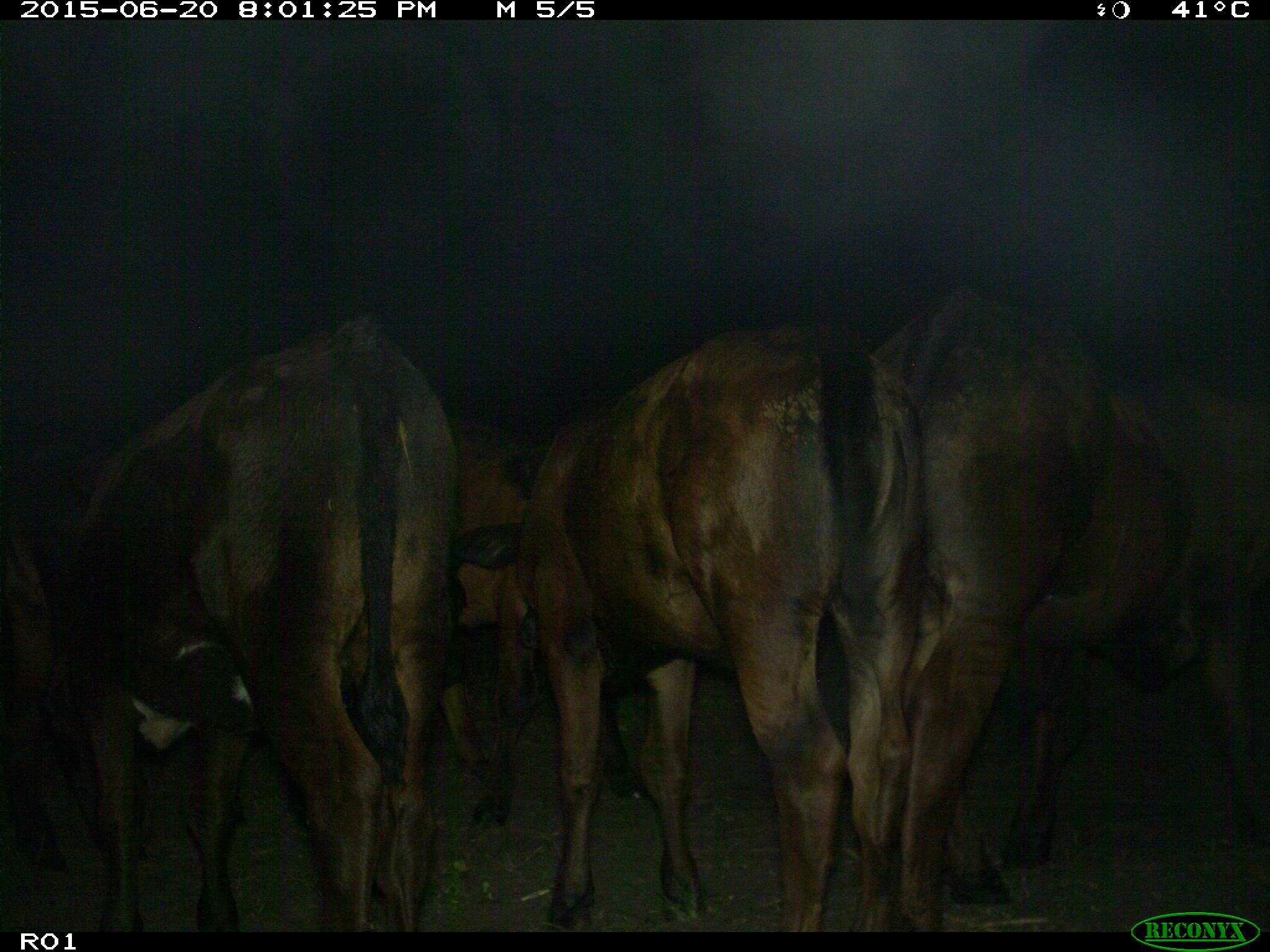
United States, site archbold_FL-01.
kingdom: Animalia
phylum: Chordata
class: Mammalia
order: Artiodactyla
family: Bovidae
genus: Bos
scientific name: Bos taurus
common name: domestic cow